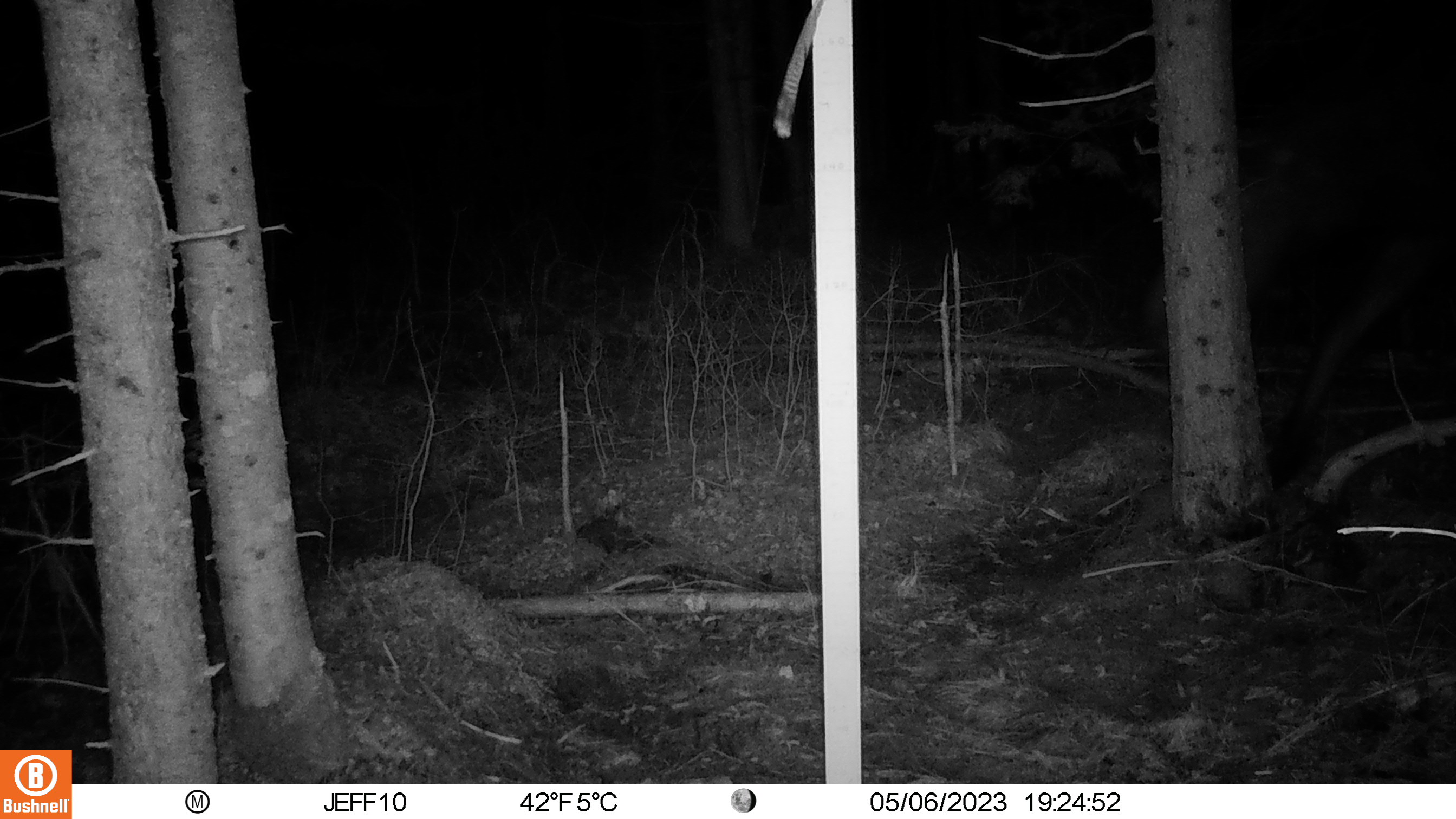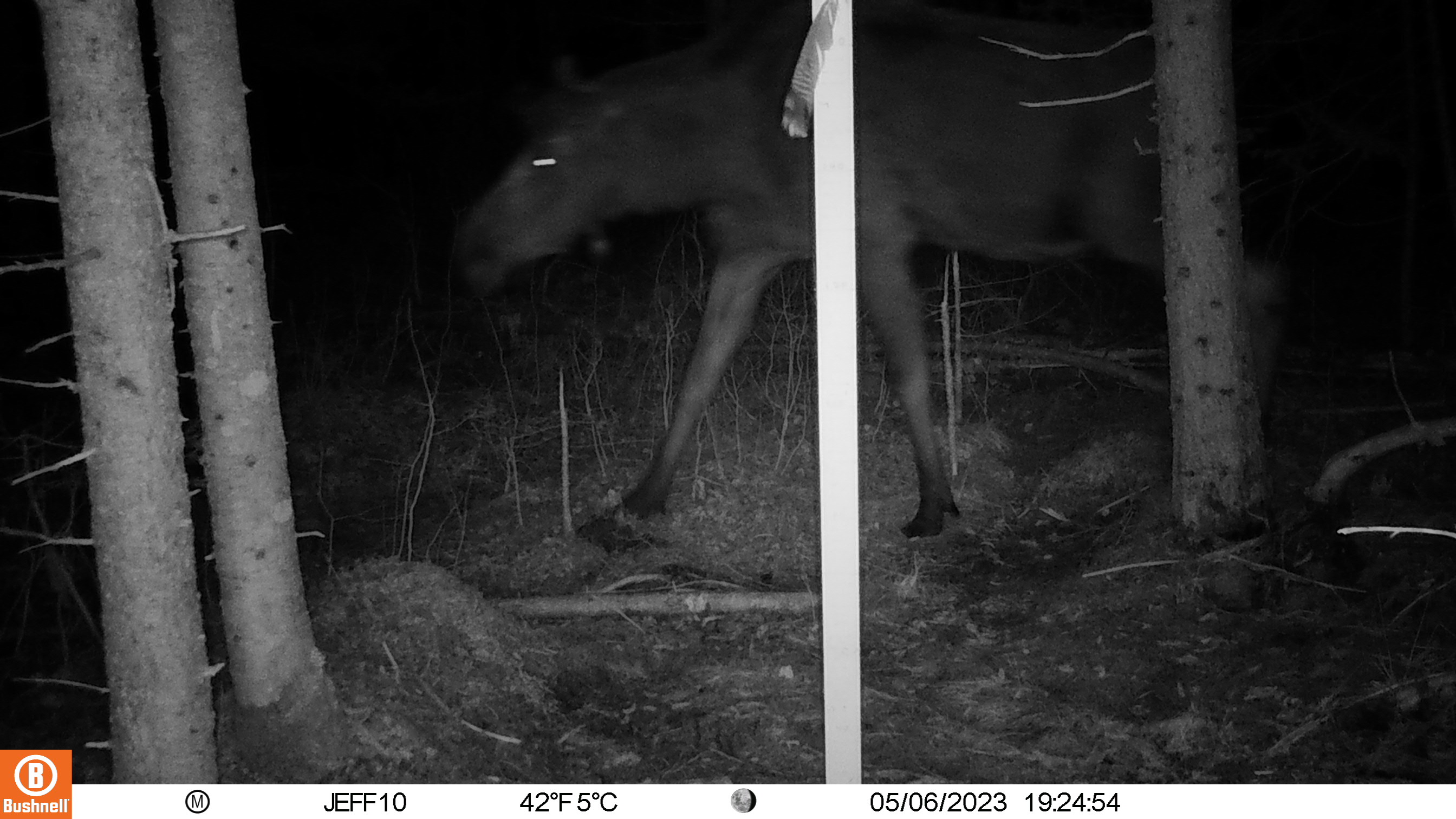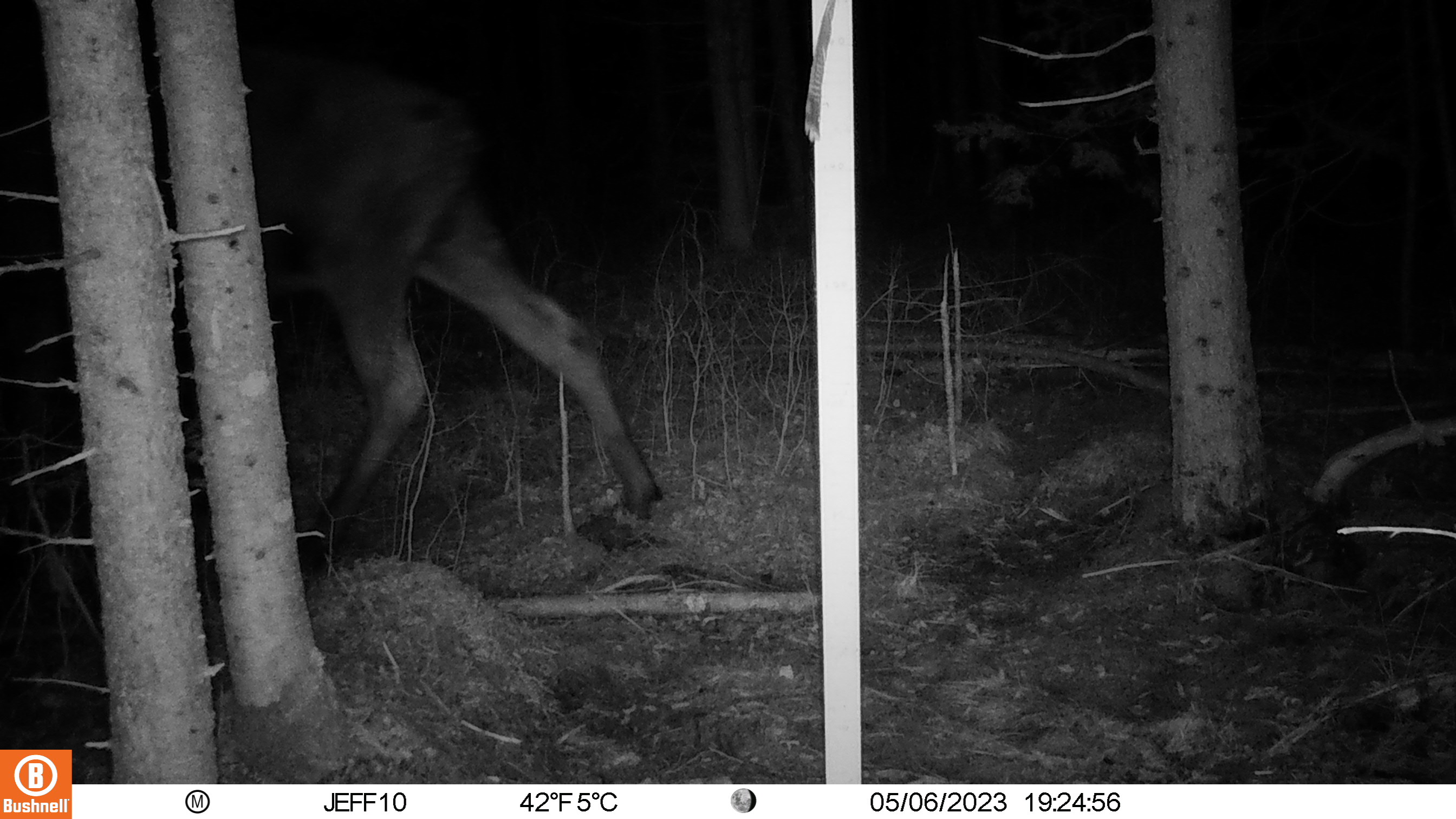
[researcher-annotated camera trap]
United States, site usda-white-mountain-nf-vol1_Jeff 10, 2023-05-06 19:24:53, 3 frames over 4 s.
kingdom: Animalia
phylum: Chordata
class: Mammalia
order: Artiodactyla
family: Cervidae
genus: Alces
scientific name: Alces alces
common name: moose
Moose (Alces alces).